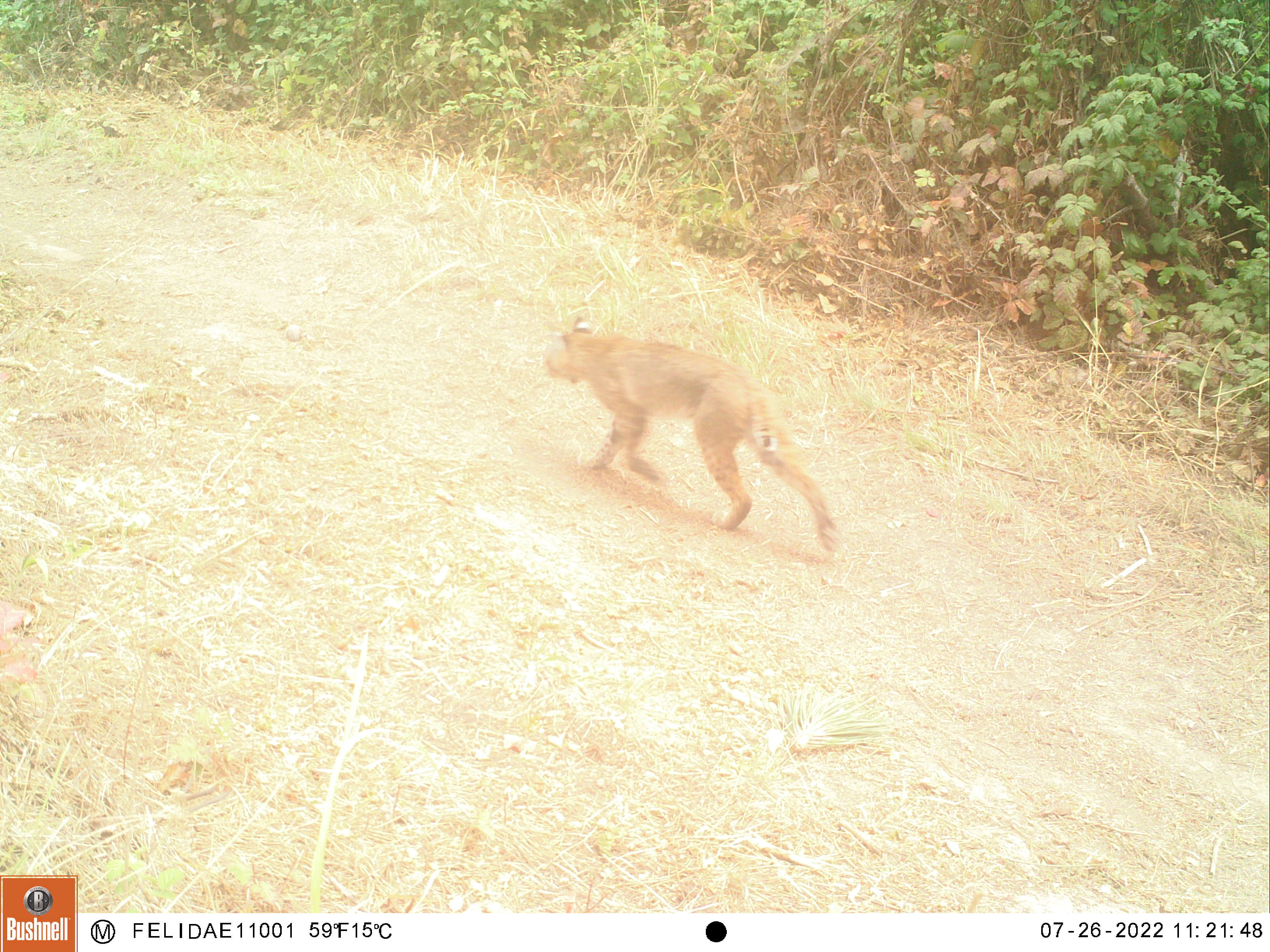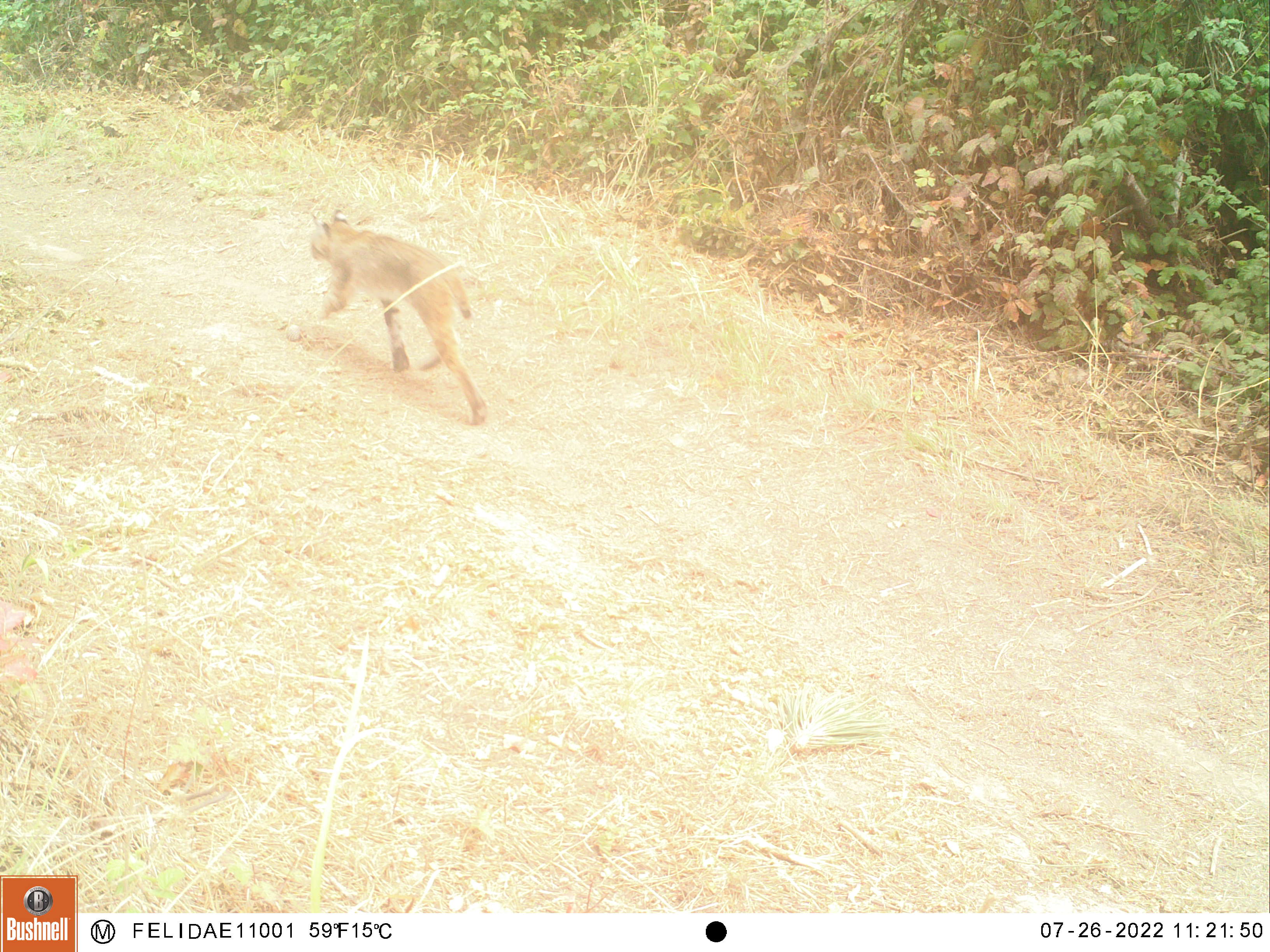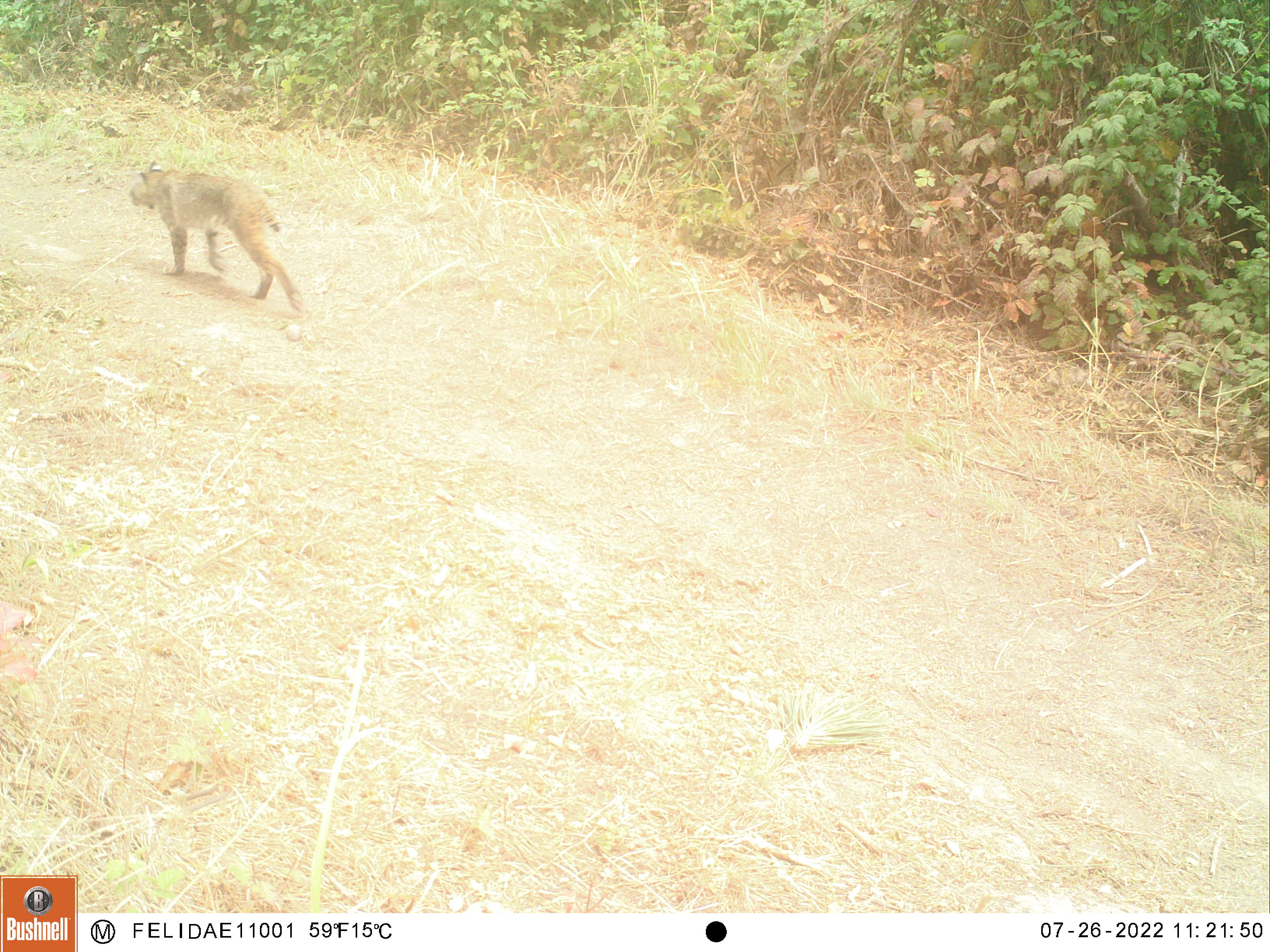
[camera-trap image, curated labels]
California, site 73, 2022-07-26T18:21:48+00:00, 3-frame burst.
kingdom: Animalia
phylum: Chordata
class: Mammalia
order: Carnivora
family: Felidae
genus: Lynx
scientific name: Lynx rufus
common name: bobcat